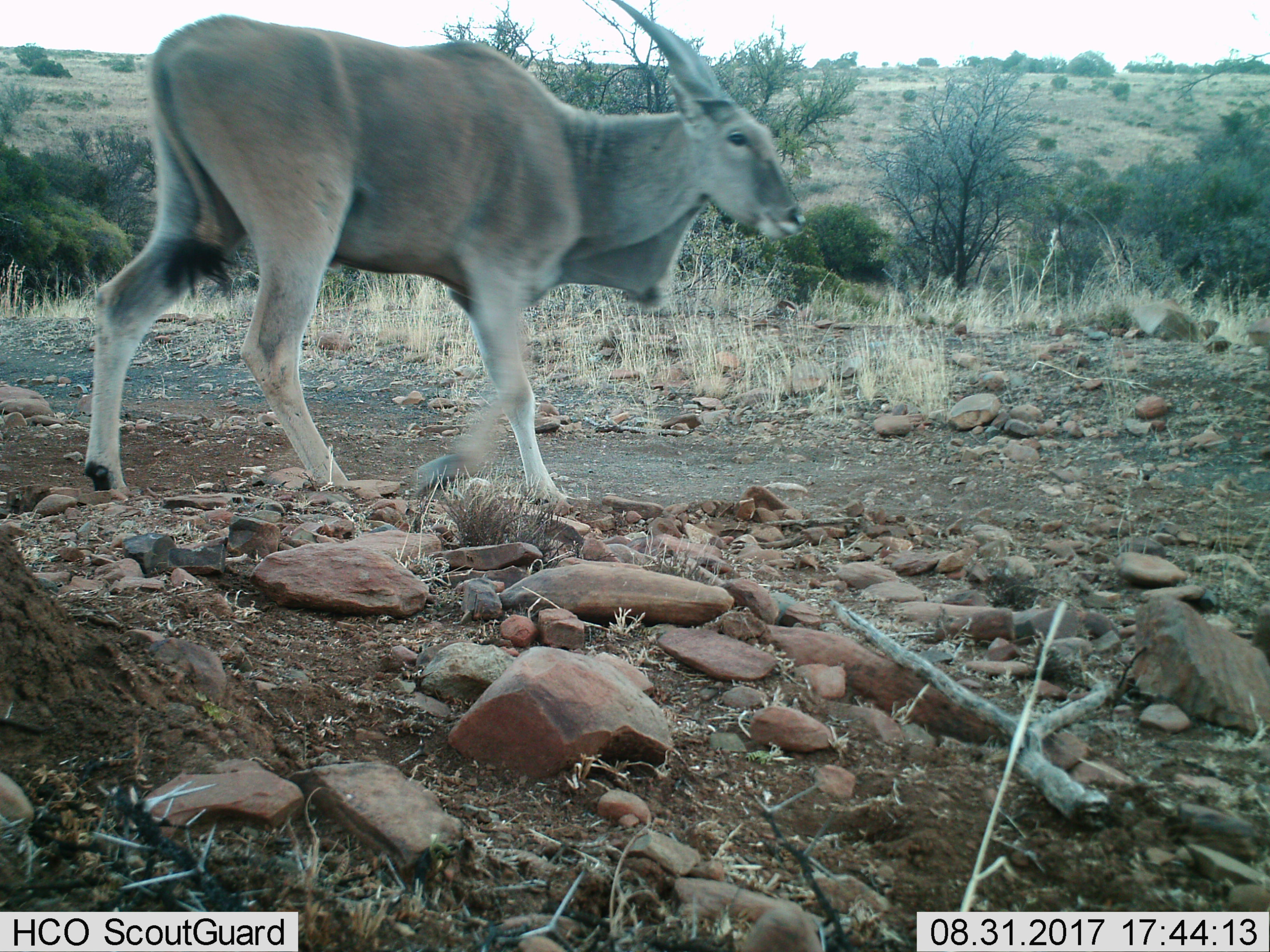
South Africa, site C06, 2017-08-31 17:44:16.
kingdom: Animalia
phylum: Chordata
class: Mammalia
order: Artiodactyla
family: Bovidae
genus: Tragelaphus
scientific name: Tragelaphus oryx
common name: eland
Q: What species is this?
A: Eland (Tragelaphus oryx).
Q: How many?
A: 1.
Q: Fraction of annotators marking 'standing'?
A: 10%.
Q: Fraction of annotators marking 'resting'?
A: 0%.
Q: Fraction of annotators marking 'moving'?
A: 100%.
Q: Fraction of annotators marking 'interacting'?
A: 0%.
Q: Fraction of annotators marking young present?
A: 10%.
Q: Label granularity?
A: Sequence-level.